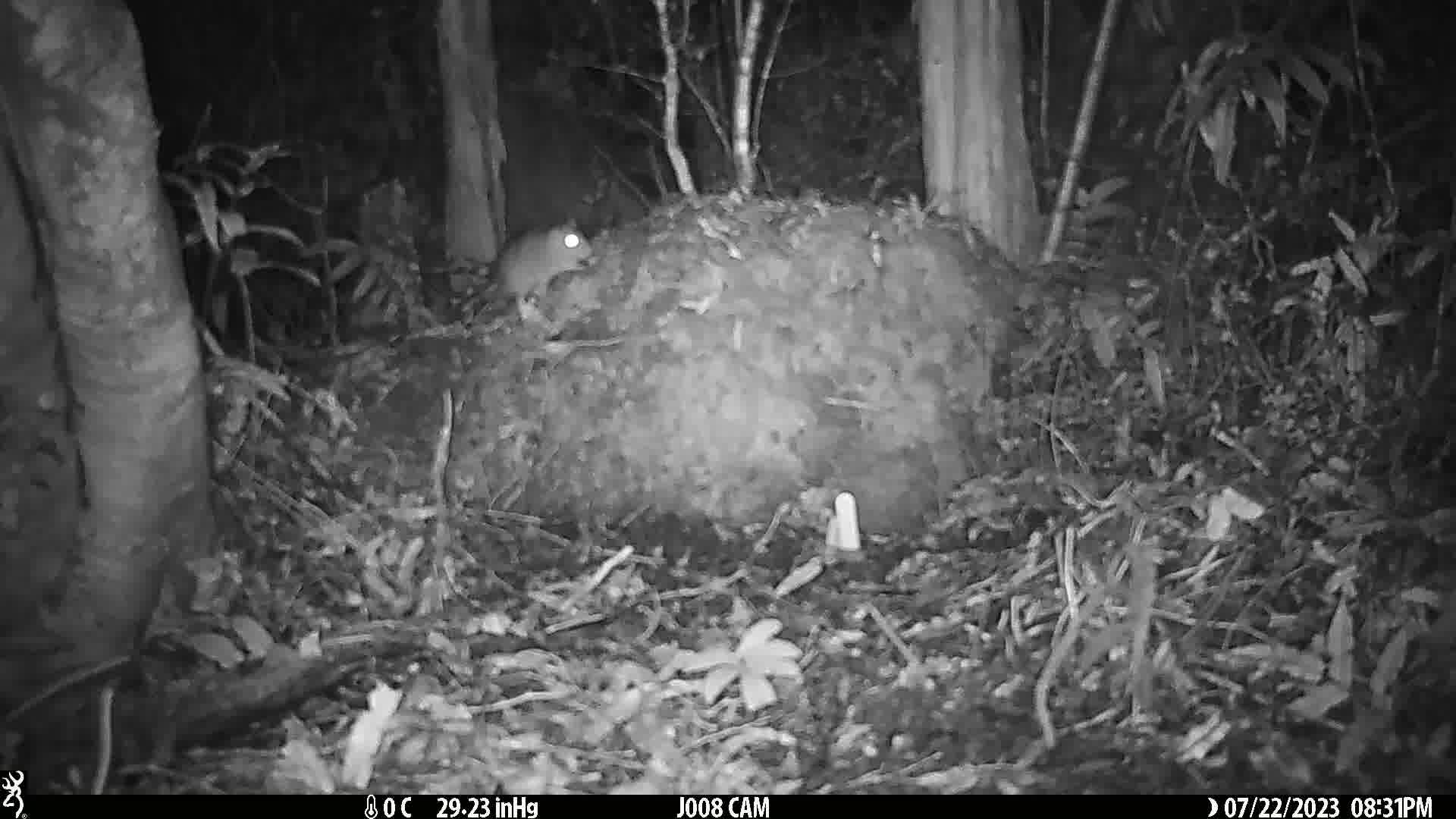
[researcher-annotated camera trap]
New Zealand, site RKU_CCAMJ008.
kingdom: Animalia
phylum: Chordata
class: Mammalia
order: Rodentia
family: Muridae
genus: Rattus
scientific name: Rattus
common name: rat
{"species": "rat (Rattus)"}